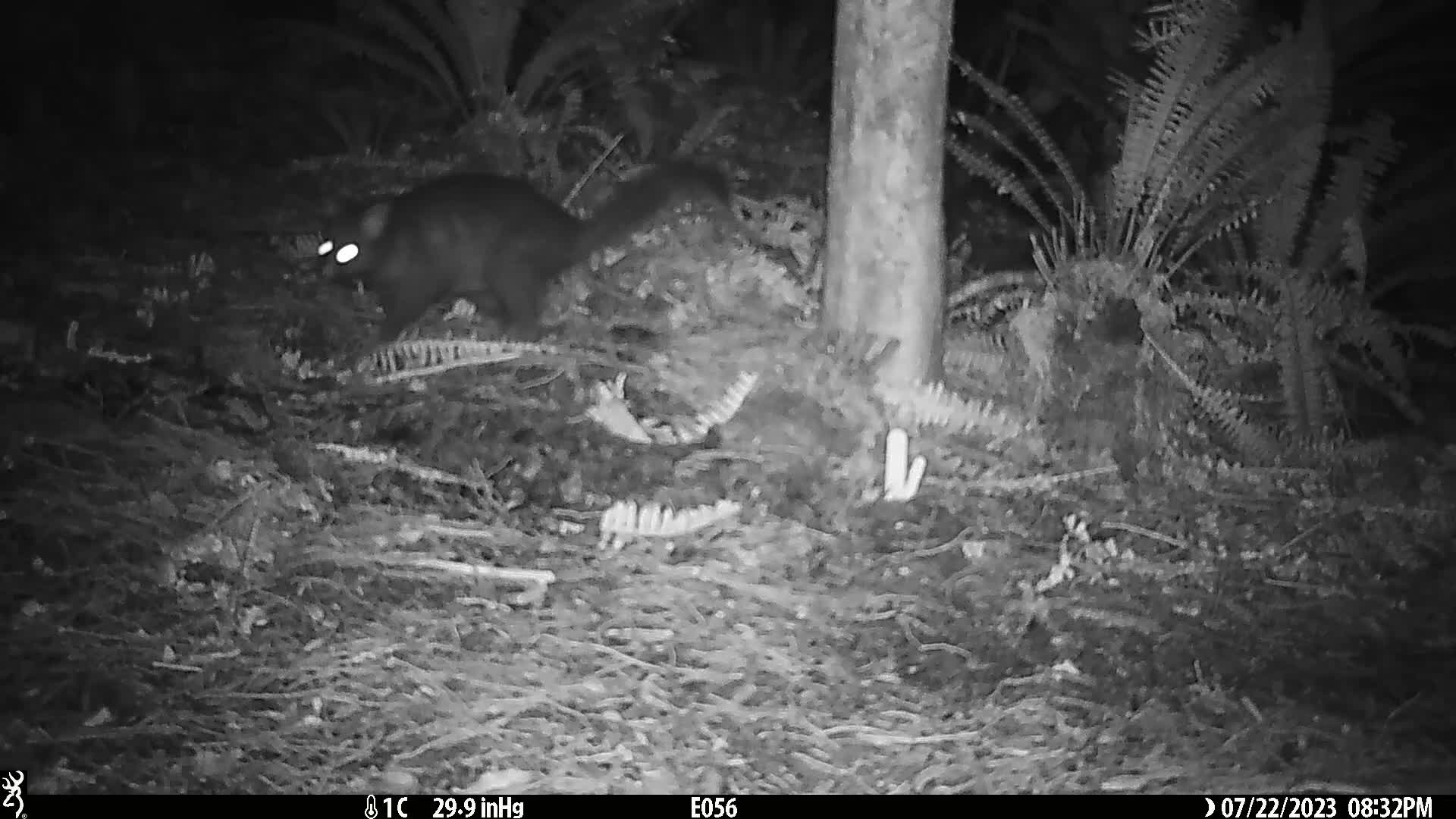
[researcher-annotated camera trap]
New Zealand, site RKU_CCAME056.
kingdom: Animalia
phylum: Chordata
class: Mammalia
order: Diprotodontia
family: Phalangeridae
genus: Trichosurus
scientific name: Trichosurus vulpecula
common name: common brushtail possum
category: possum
Possum (common brushtail possum) (Trichosurus vulpecula).